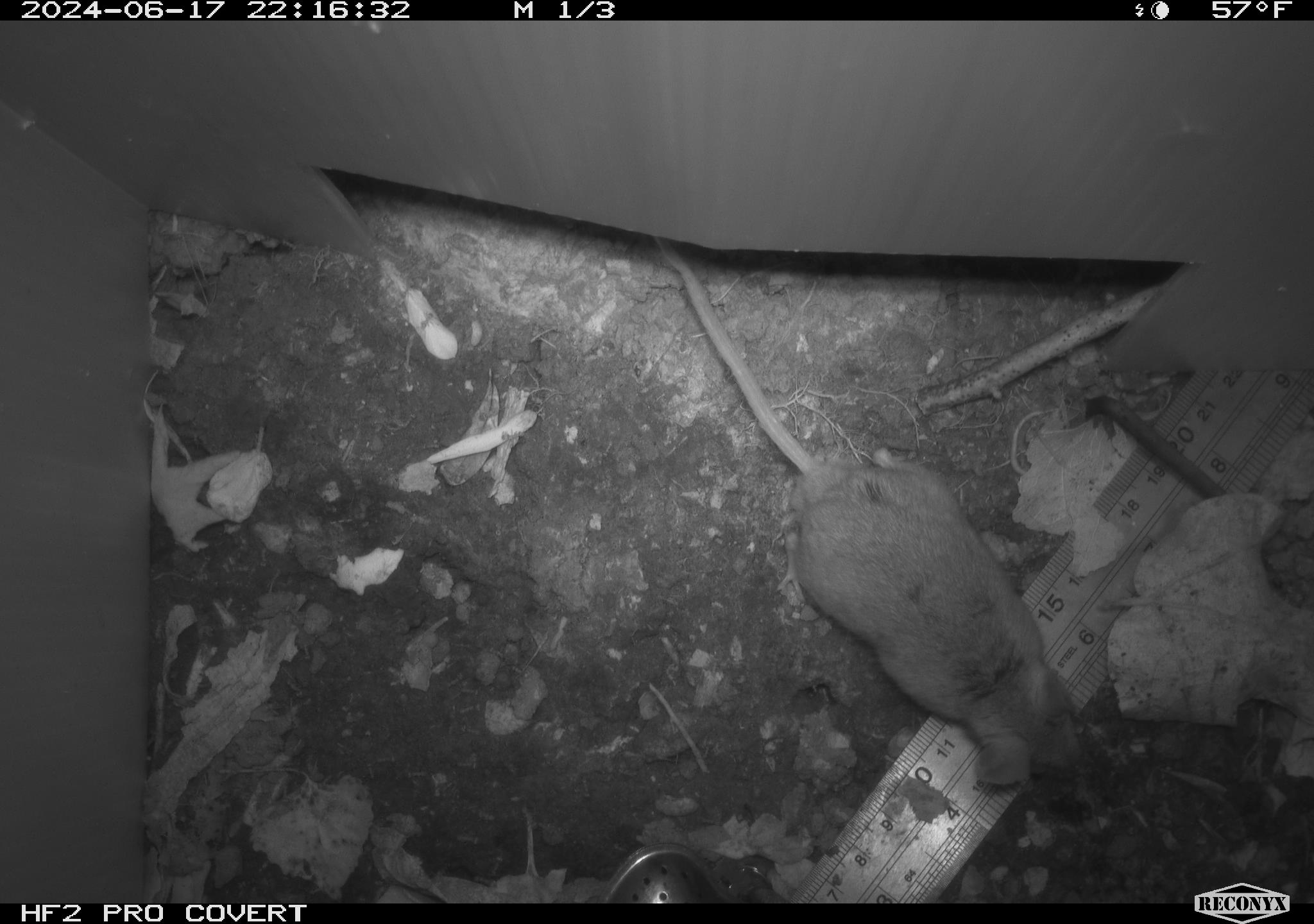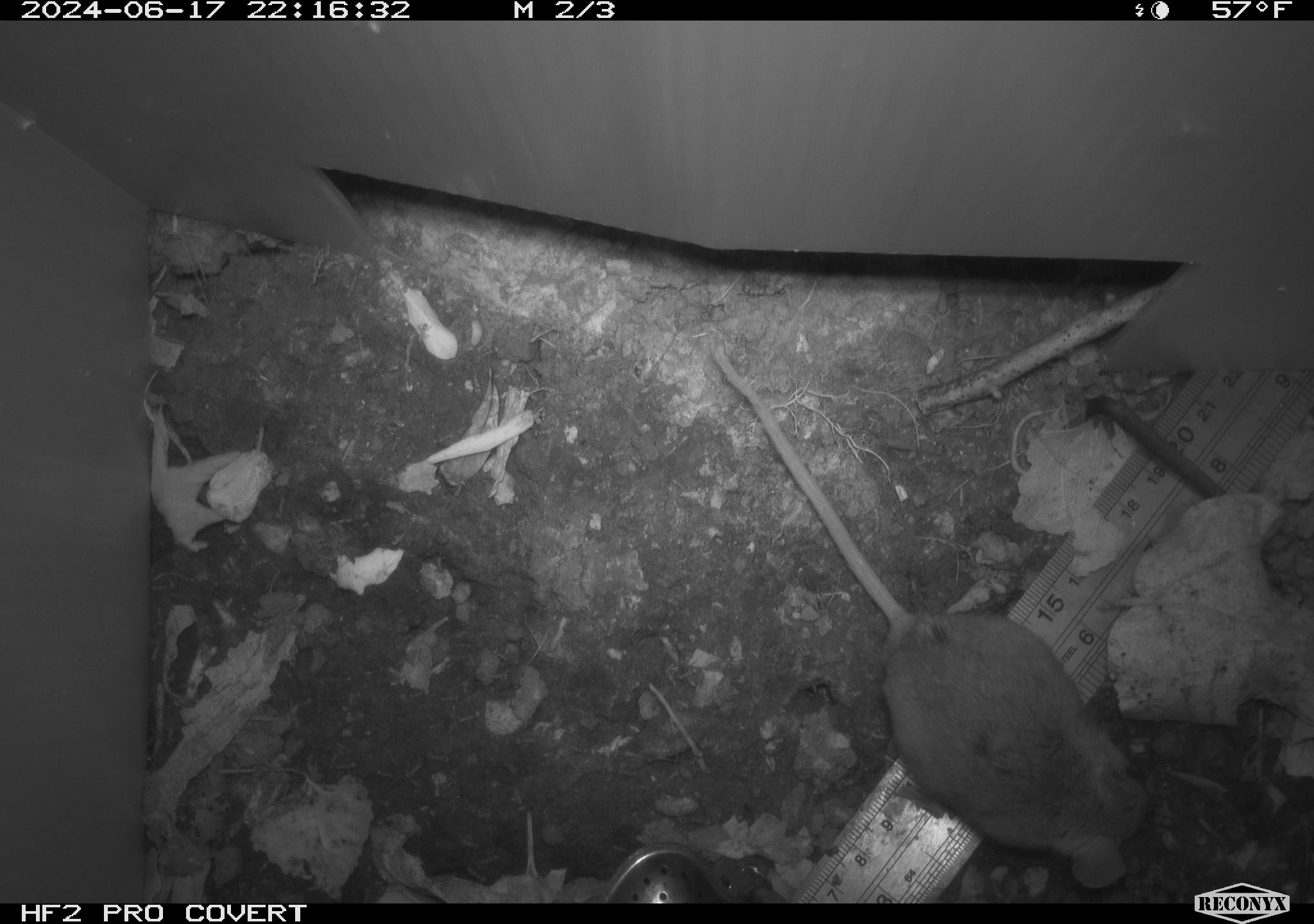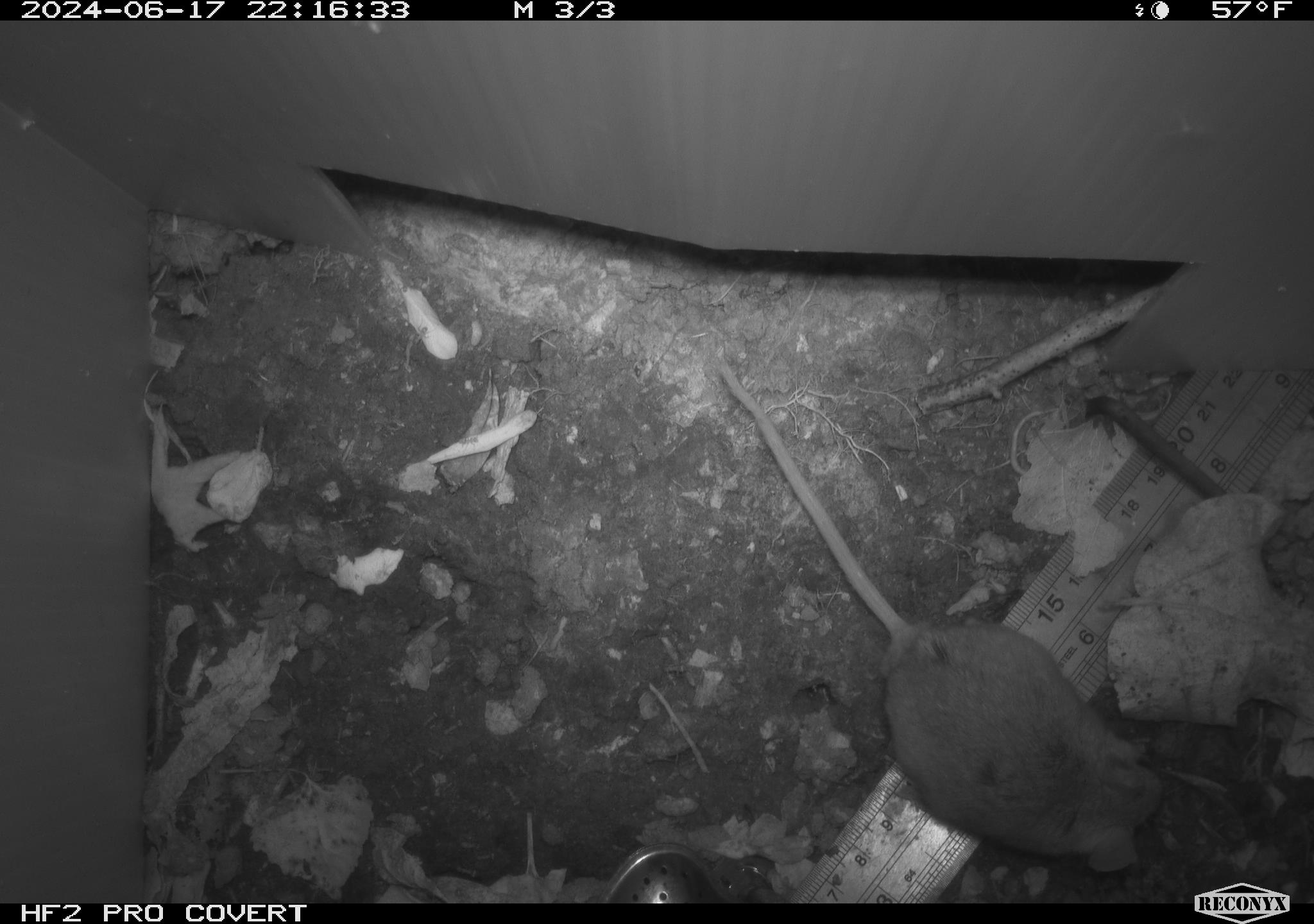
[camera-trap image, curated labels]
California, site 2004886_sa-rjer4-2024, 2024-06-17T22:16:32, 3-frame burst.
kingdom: Animalia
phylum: Chordata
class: Mammalia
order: Rodentia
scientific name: Rodentia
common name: mouse species